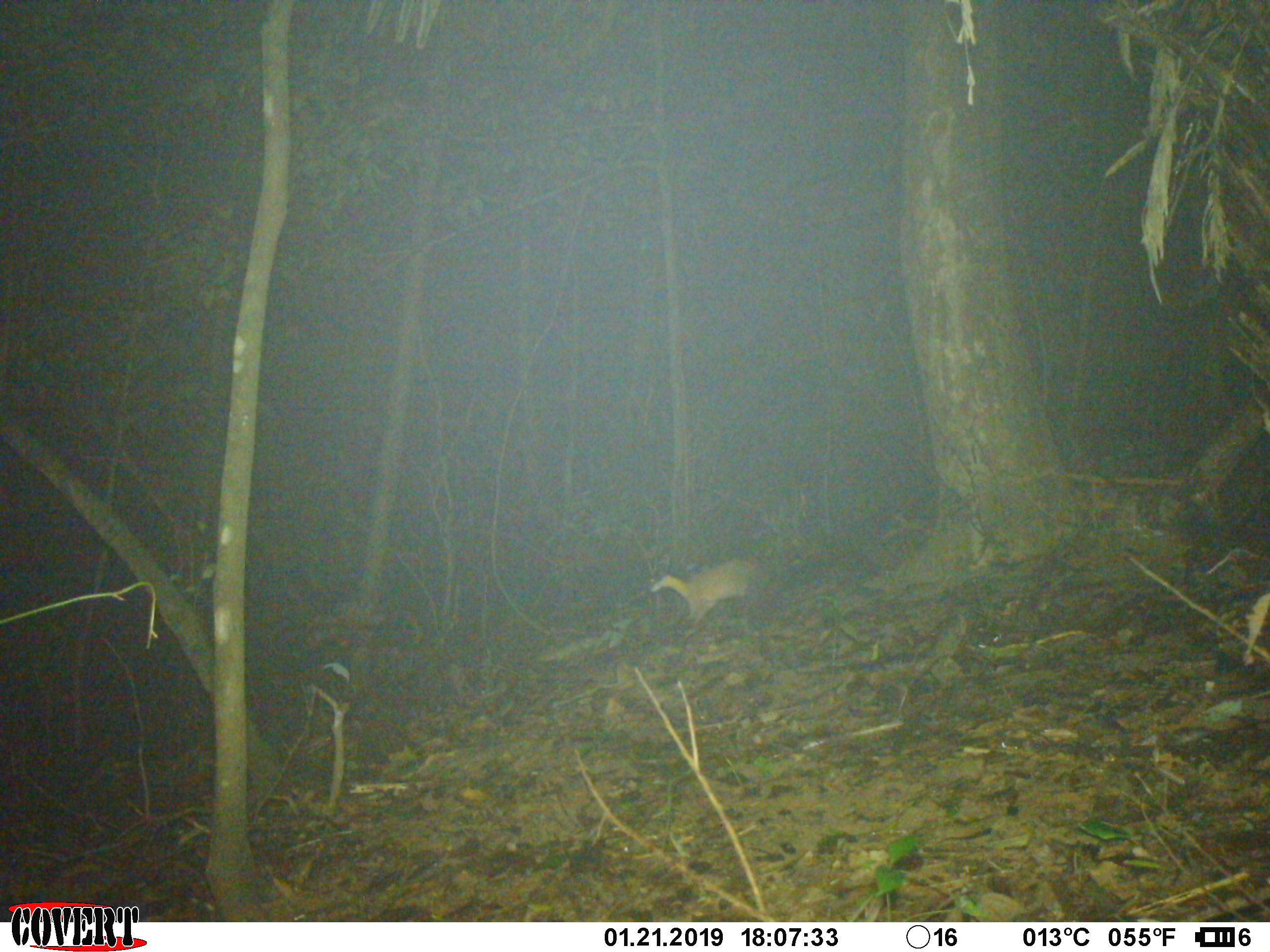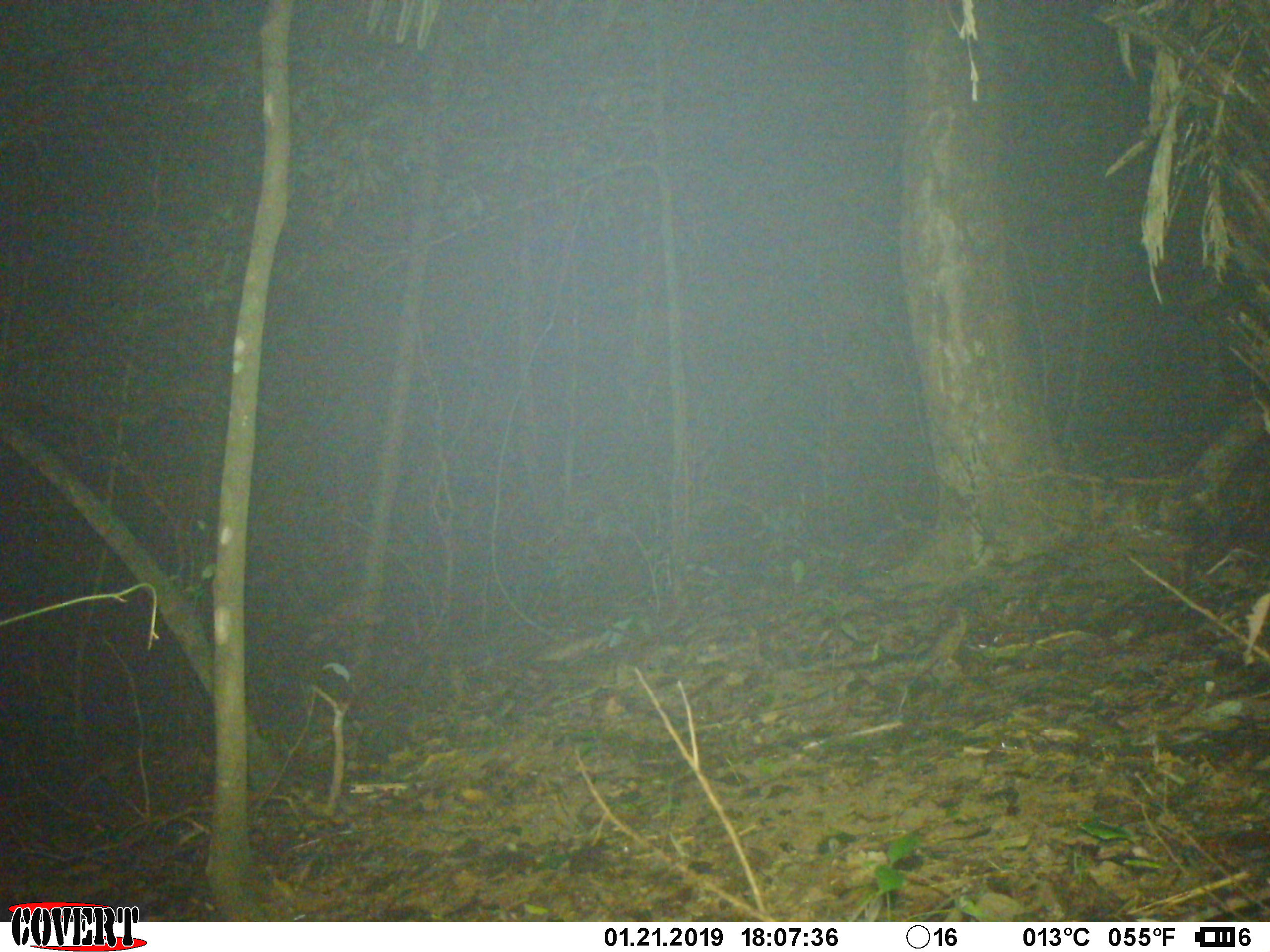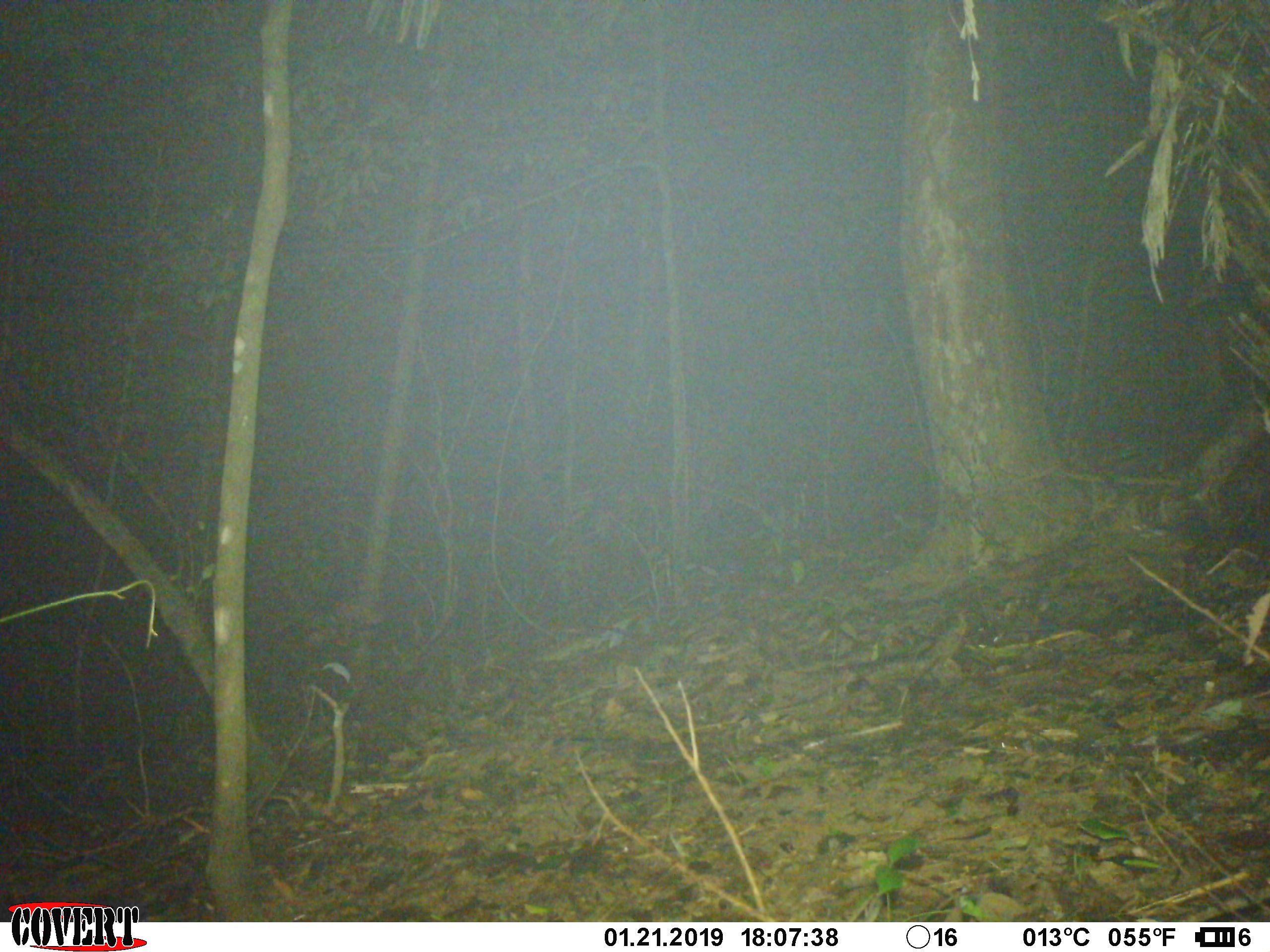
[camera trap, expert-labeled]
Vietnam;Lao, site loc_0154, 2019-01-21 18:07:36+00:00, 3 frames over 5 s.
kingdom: Animalia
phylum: Chordata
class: Mammalia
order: Carnivora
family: Mustelidae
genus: Martes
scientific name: Martes flavigula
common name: yellow-throated marten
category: yellow throated marten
Yellow throated marten (yellow-throated marten) (Martes flavigula). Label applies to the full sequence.